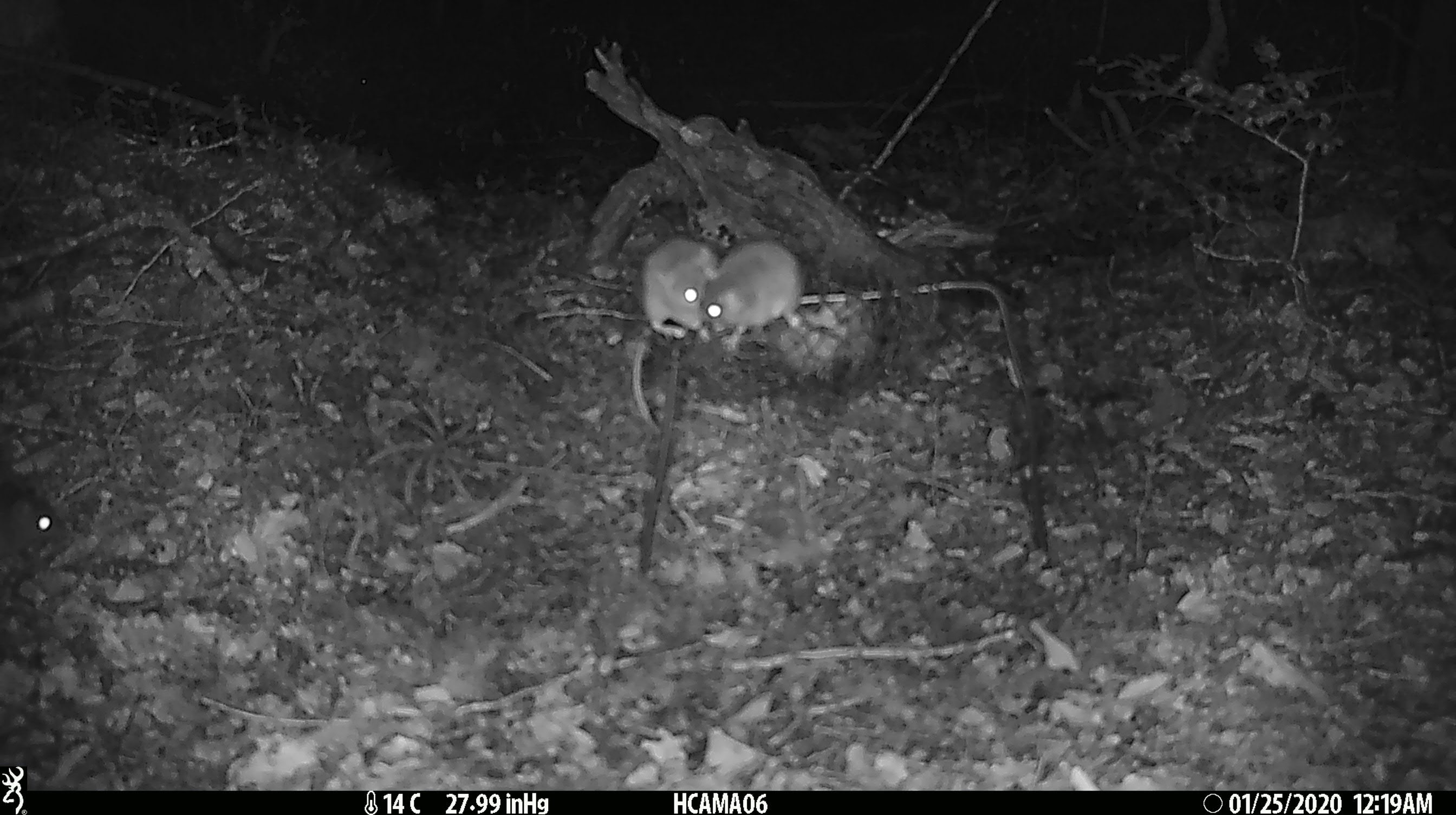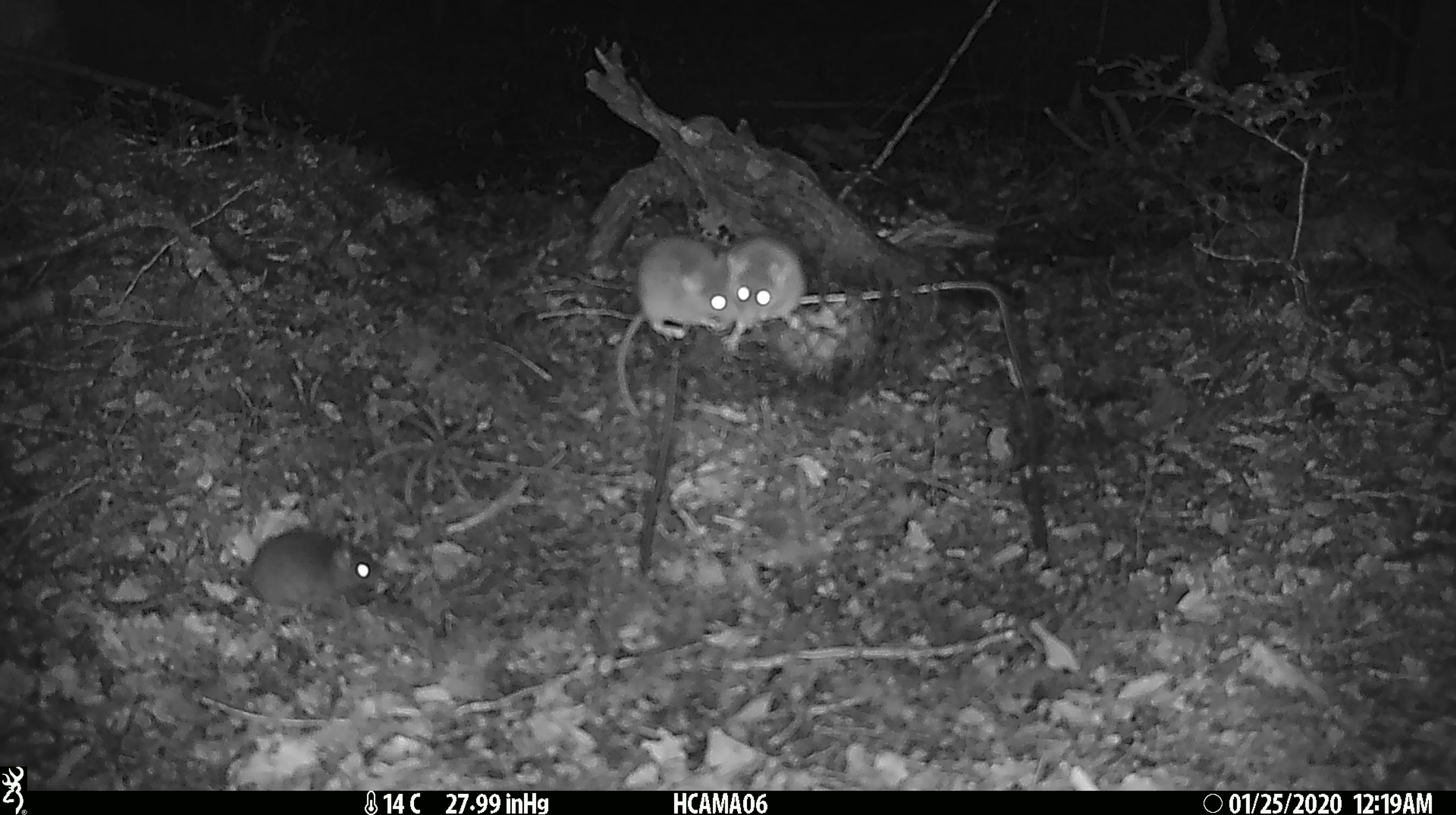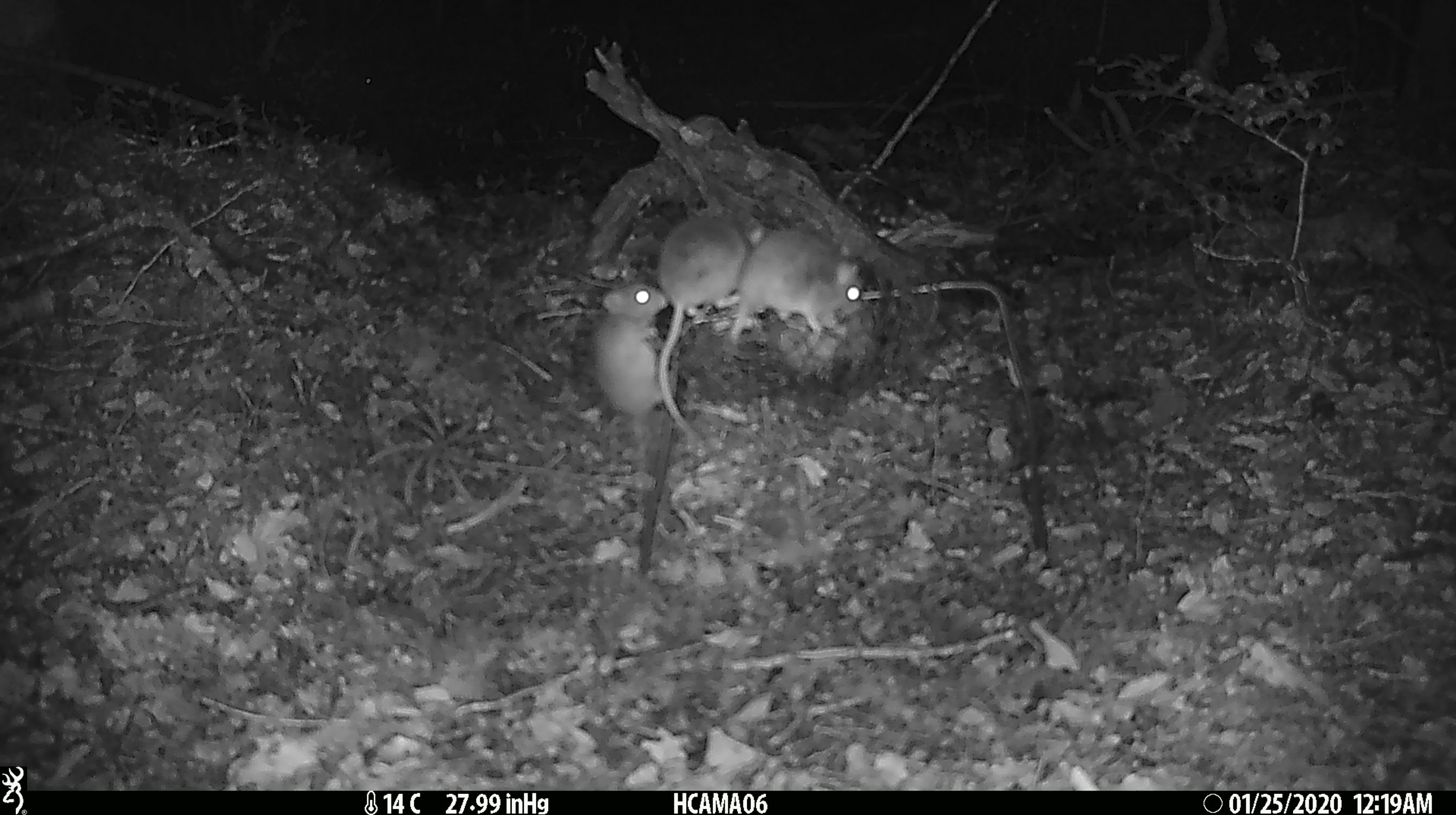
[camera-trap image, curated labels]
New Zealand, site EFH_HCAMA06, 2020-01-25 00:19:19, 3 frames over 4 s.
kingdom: Animalia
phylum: Chordata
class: Mammalia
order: Rodentia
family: Muridae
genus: Mus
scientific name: Mus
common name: mouse